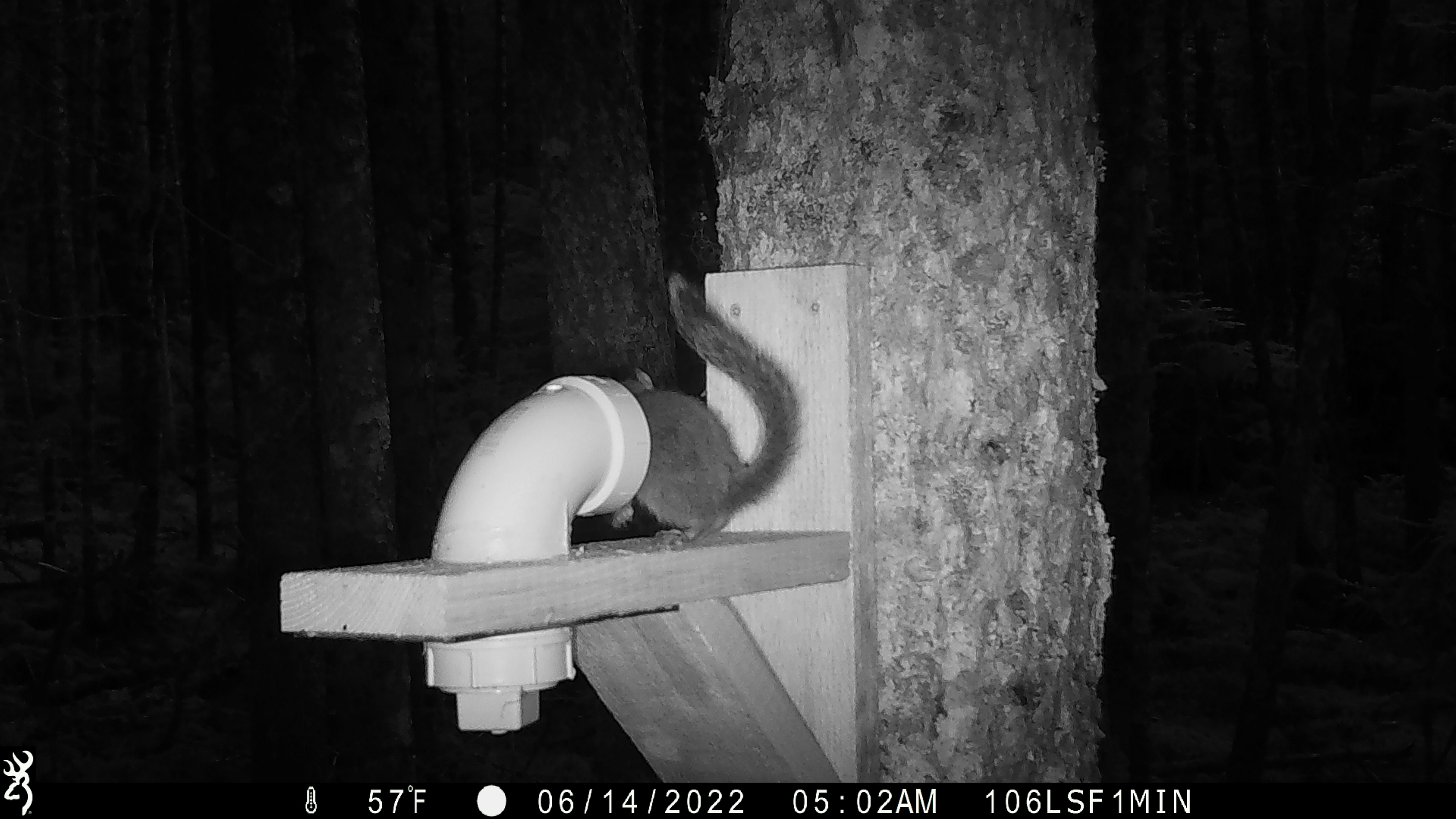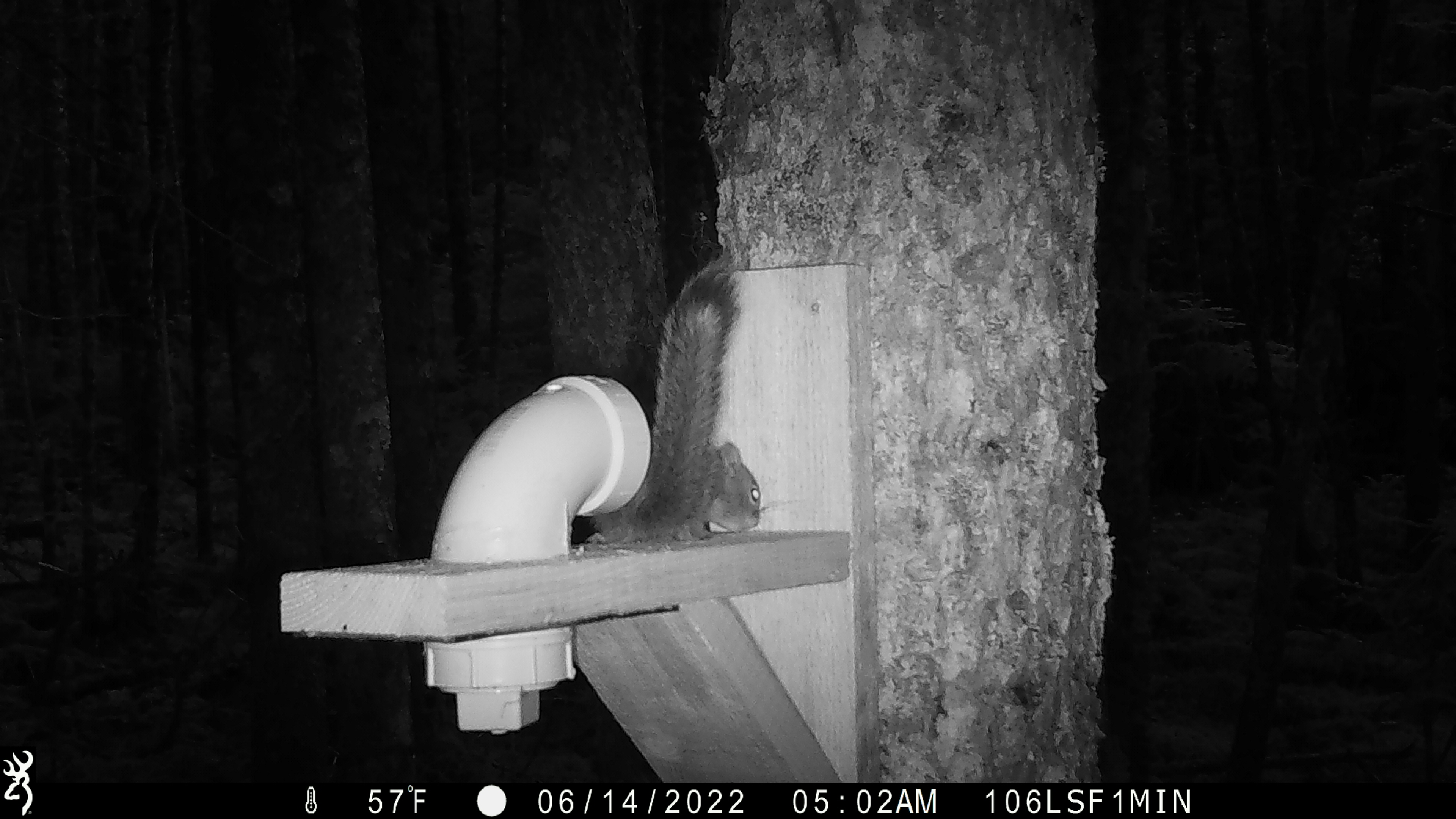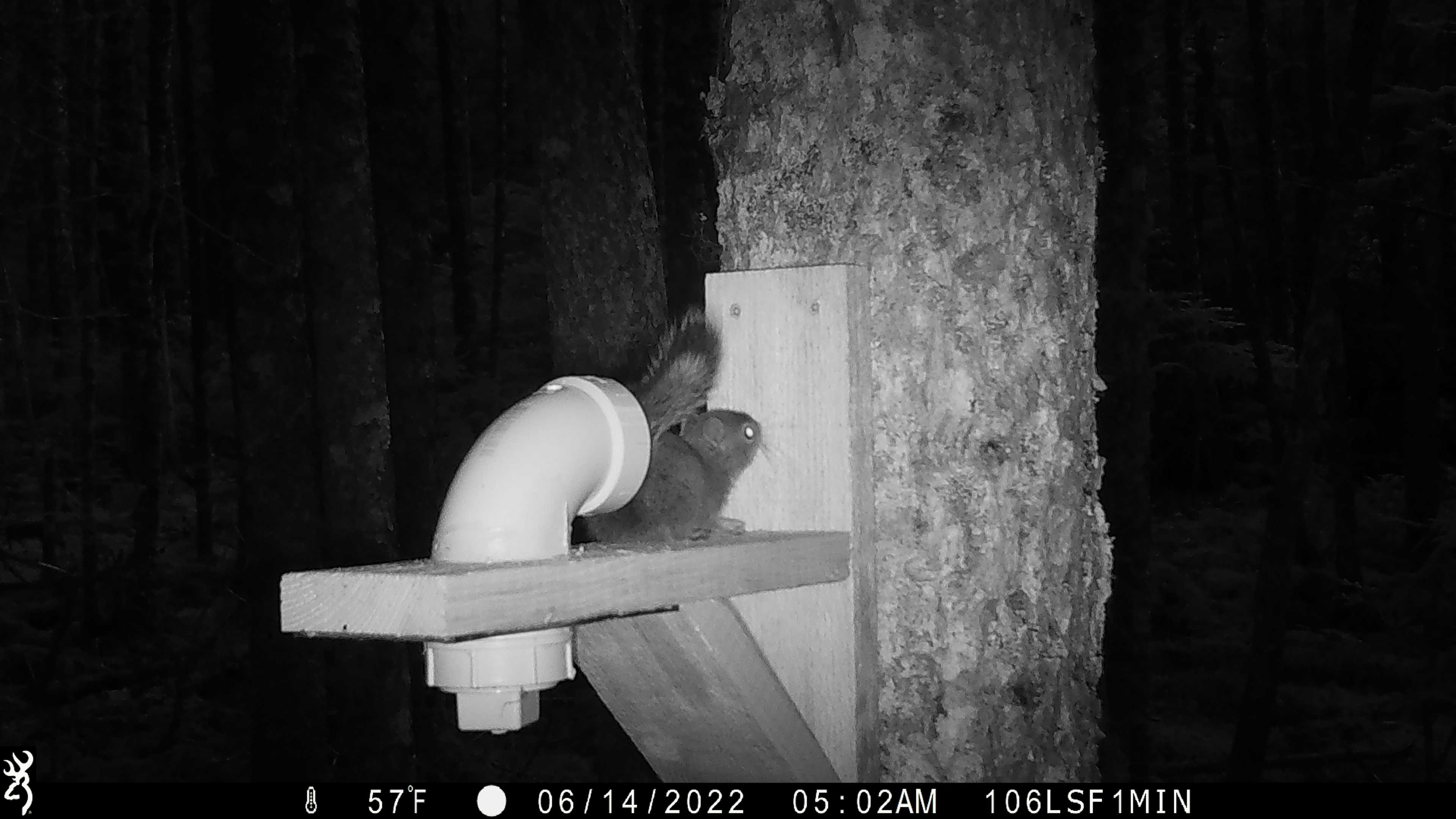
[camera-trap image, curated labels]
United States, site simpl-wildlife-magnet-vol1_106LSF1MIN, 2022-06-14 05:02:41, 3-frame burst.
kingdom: Animalia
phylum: Chordata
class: Mammalia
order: Rodentia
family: Sciuridae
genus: Tamiasciurus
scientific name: Tamiasciurus hudsonicus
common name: red squirrel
Red squirrel (Tamiasciurus hudsonicus).